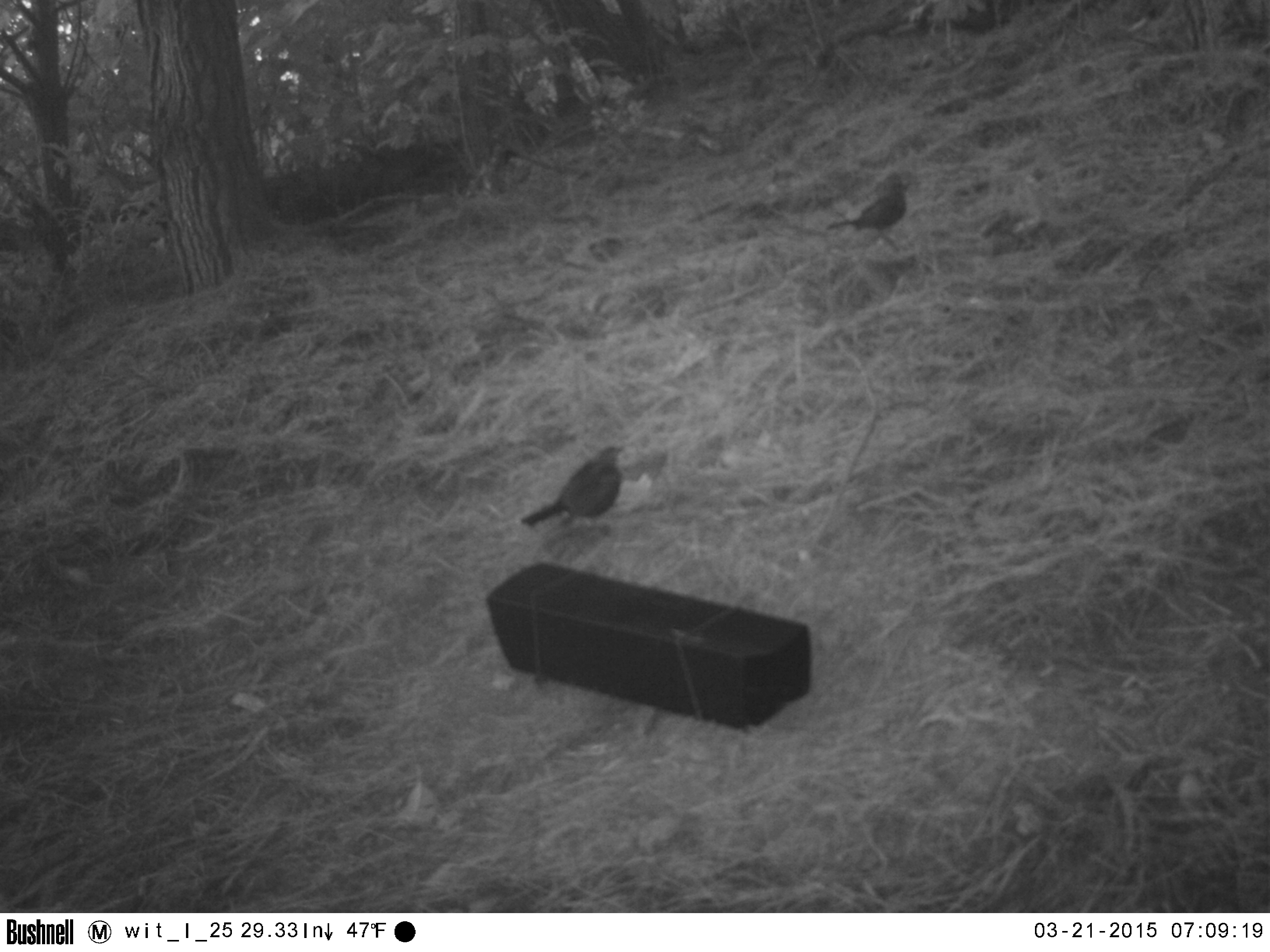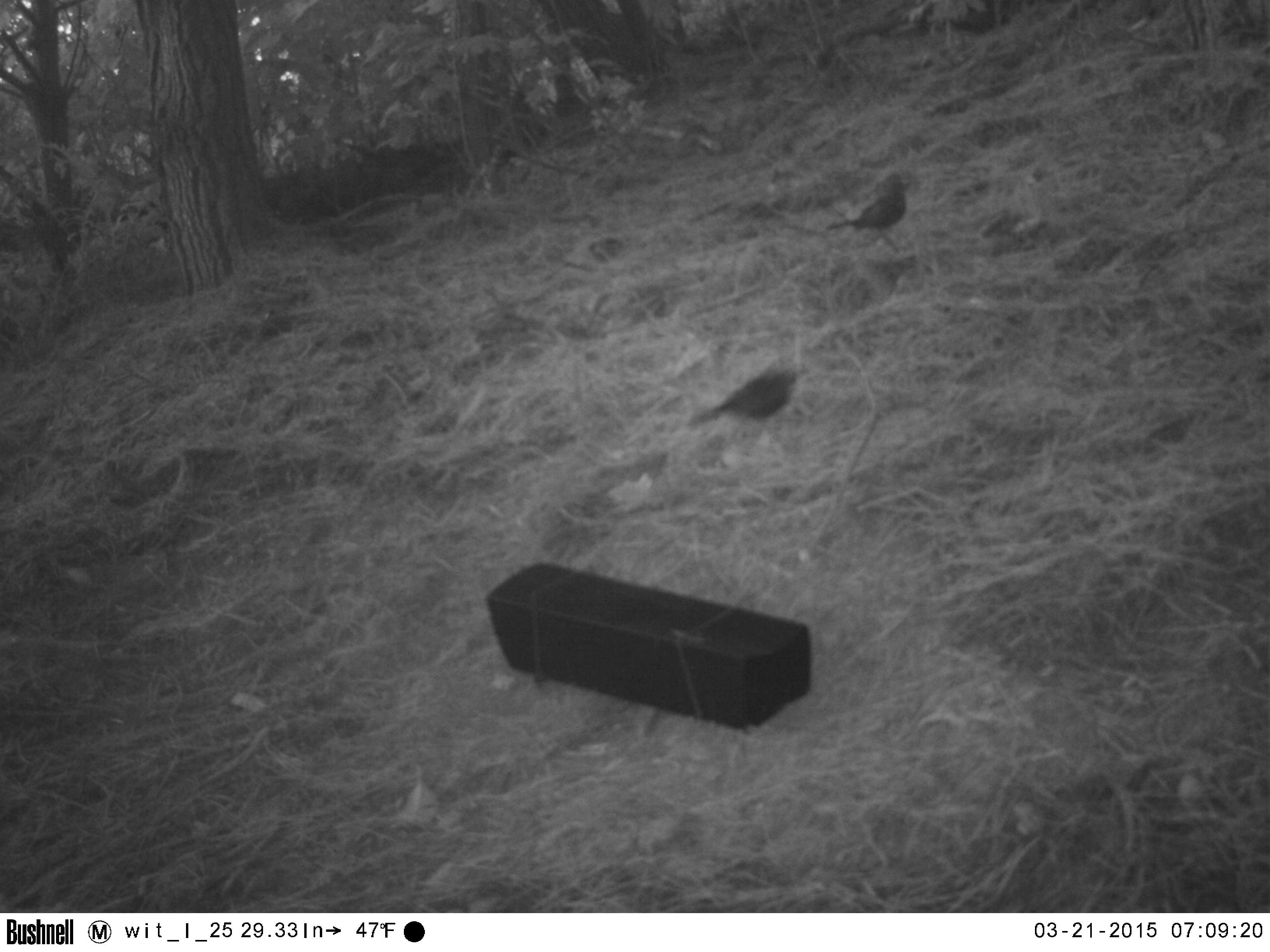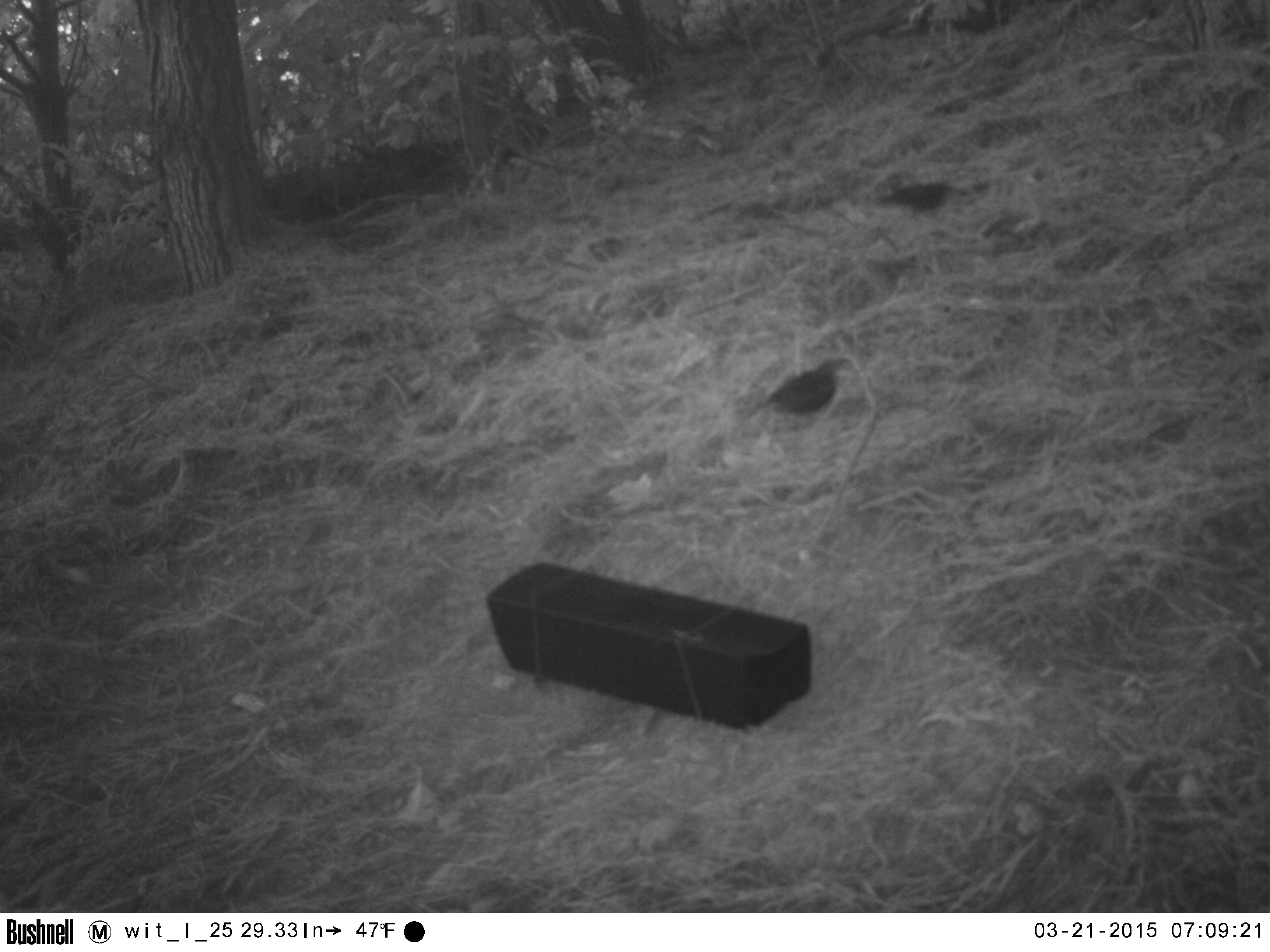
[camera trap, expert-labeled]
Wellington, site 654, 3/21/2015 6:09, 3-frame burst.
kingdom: Animalia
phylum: Chordata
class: Aves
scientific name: Aves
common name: bird